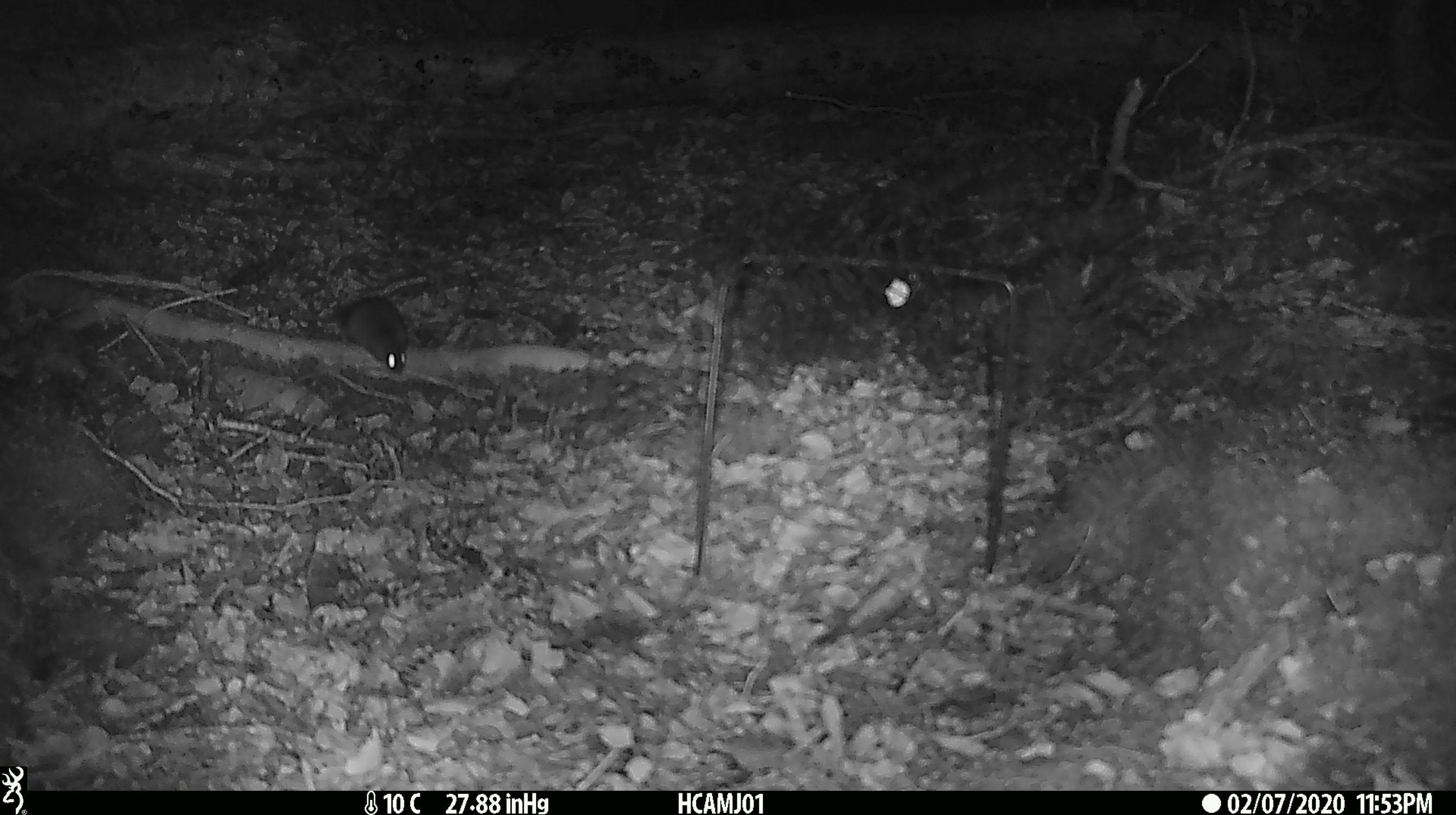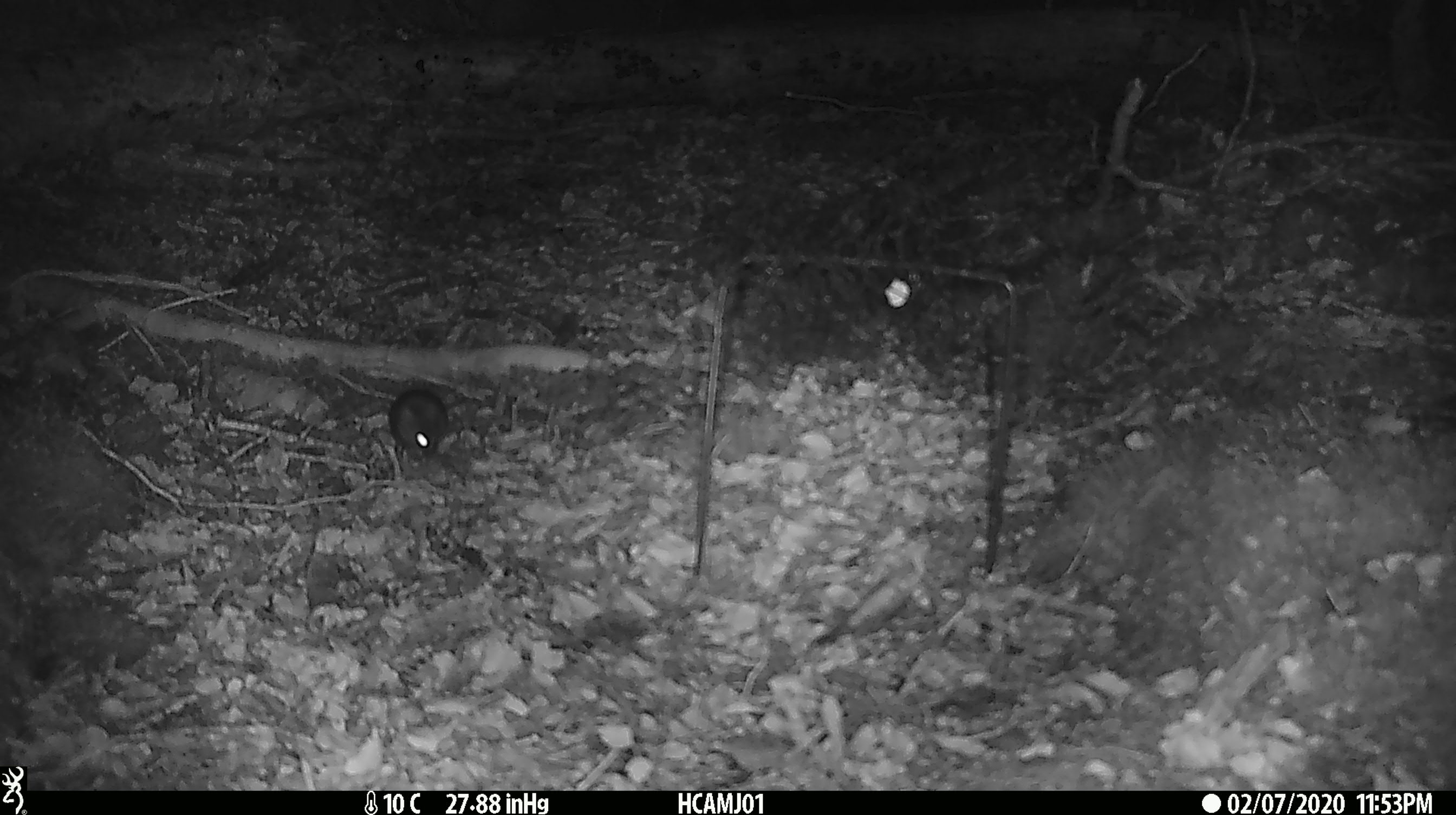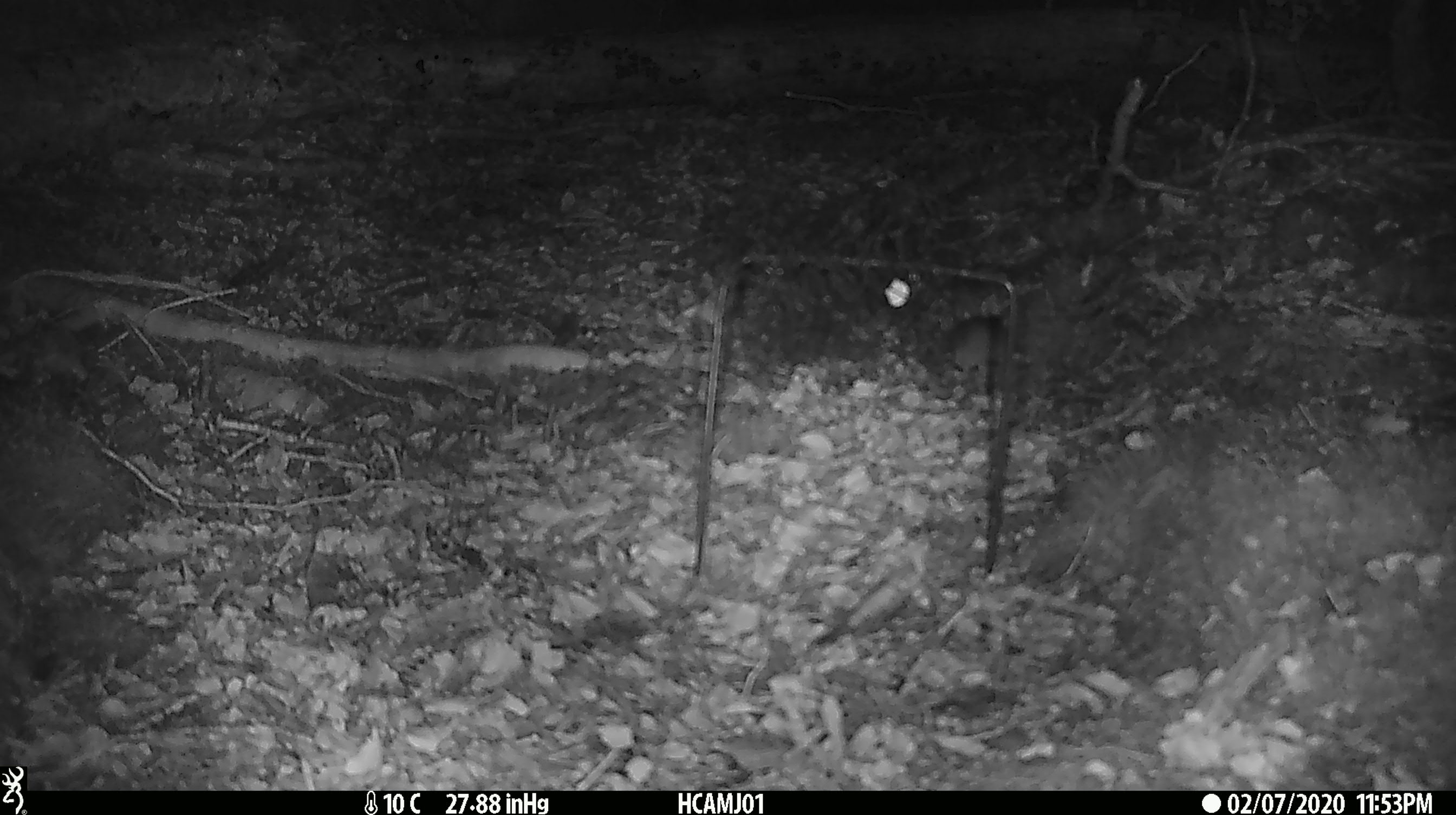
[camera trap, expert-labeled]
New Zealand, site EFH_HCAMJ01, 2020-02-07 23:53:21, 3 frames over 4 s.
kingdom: Animalia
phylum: Chordata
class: Mammalia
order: Rodentia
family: Muridae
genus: Mus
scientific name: Mus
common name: mouse